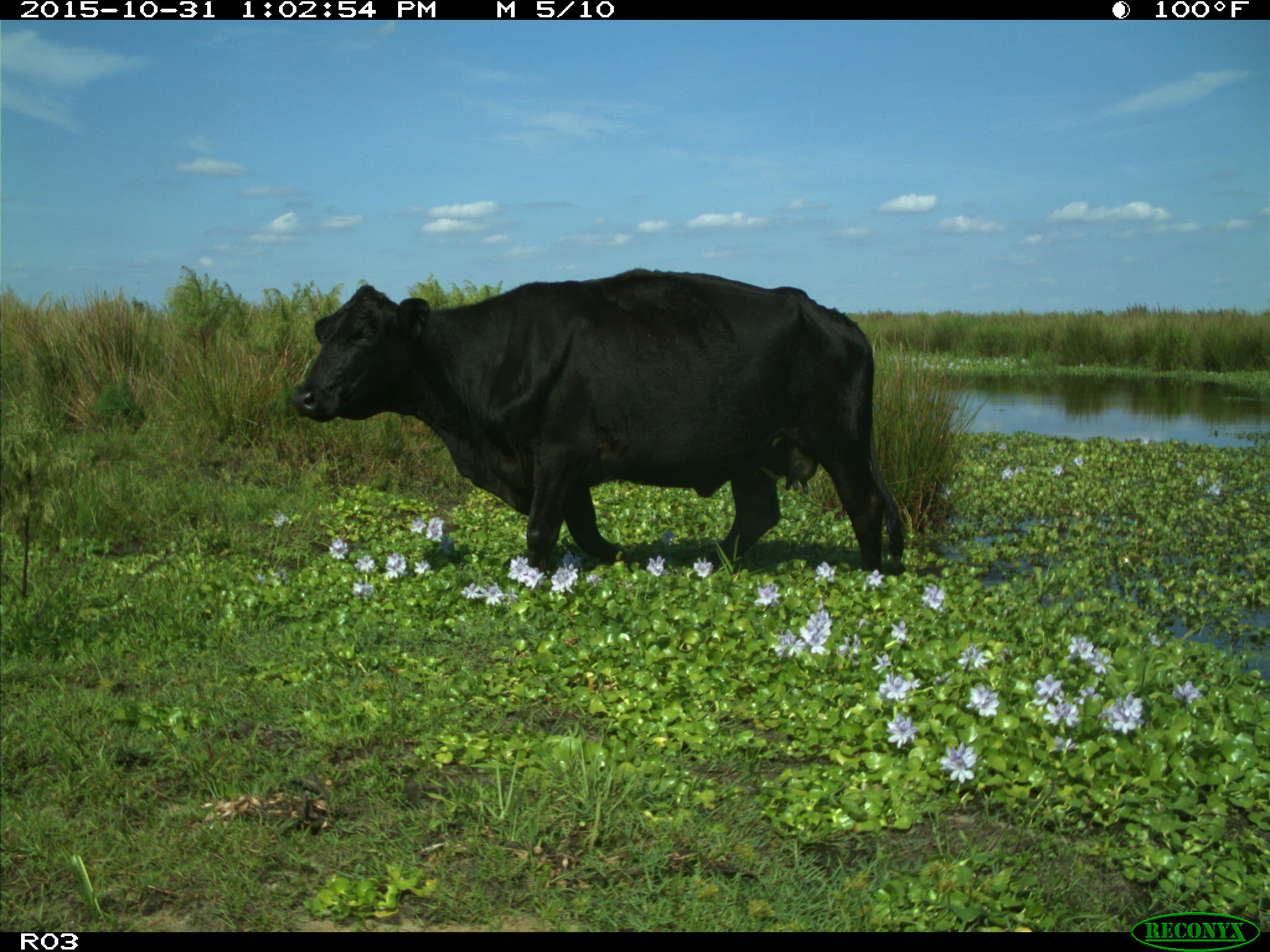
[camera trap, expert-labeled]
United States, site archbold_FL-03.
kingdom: Animalia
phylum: Chordata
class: Mammalia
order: Artiodactyla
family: Bovidae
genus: Bos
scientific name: Bos taurus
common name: domestic cow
Bos taurus (domestic cow).